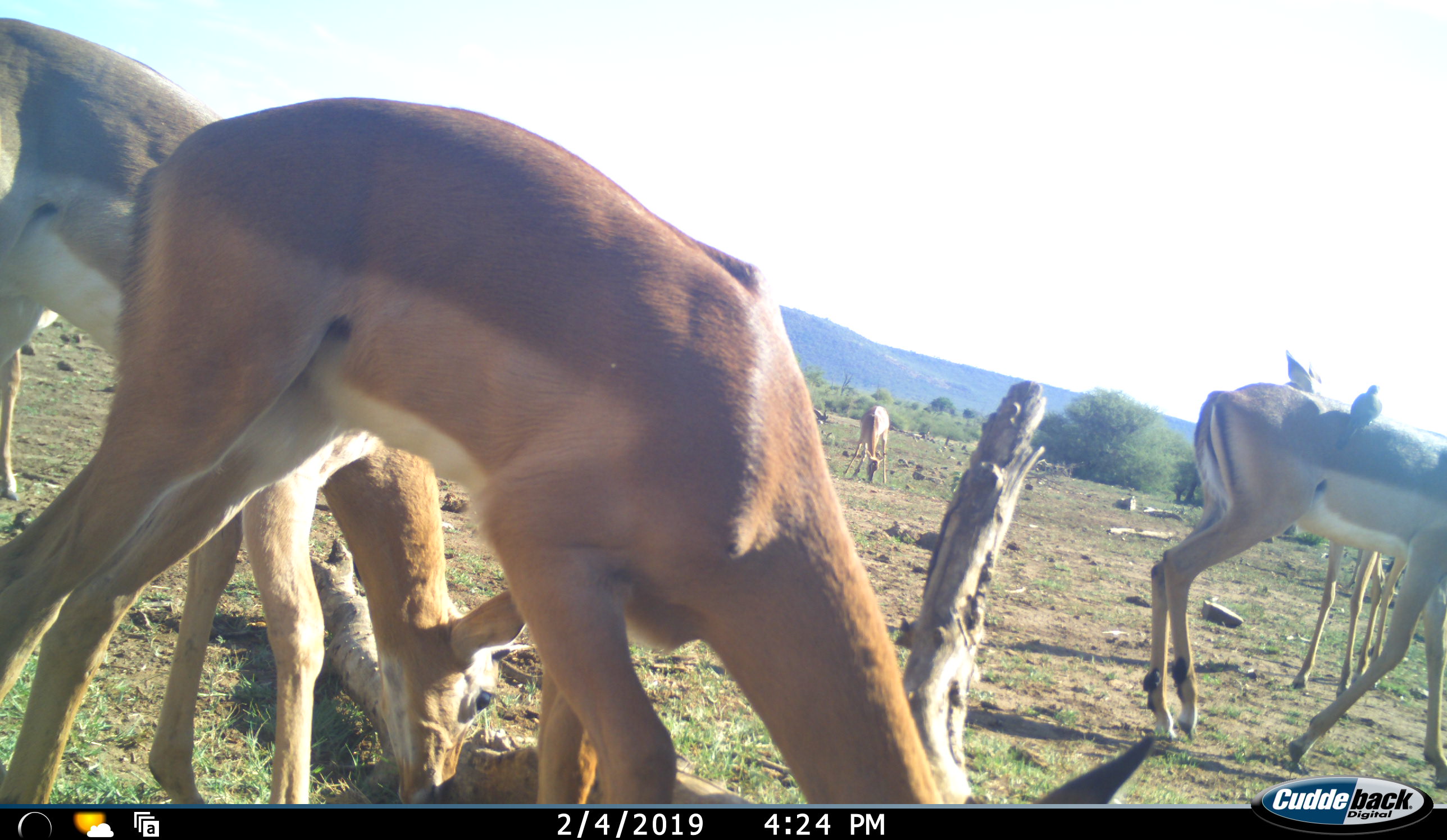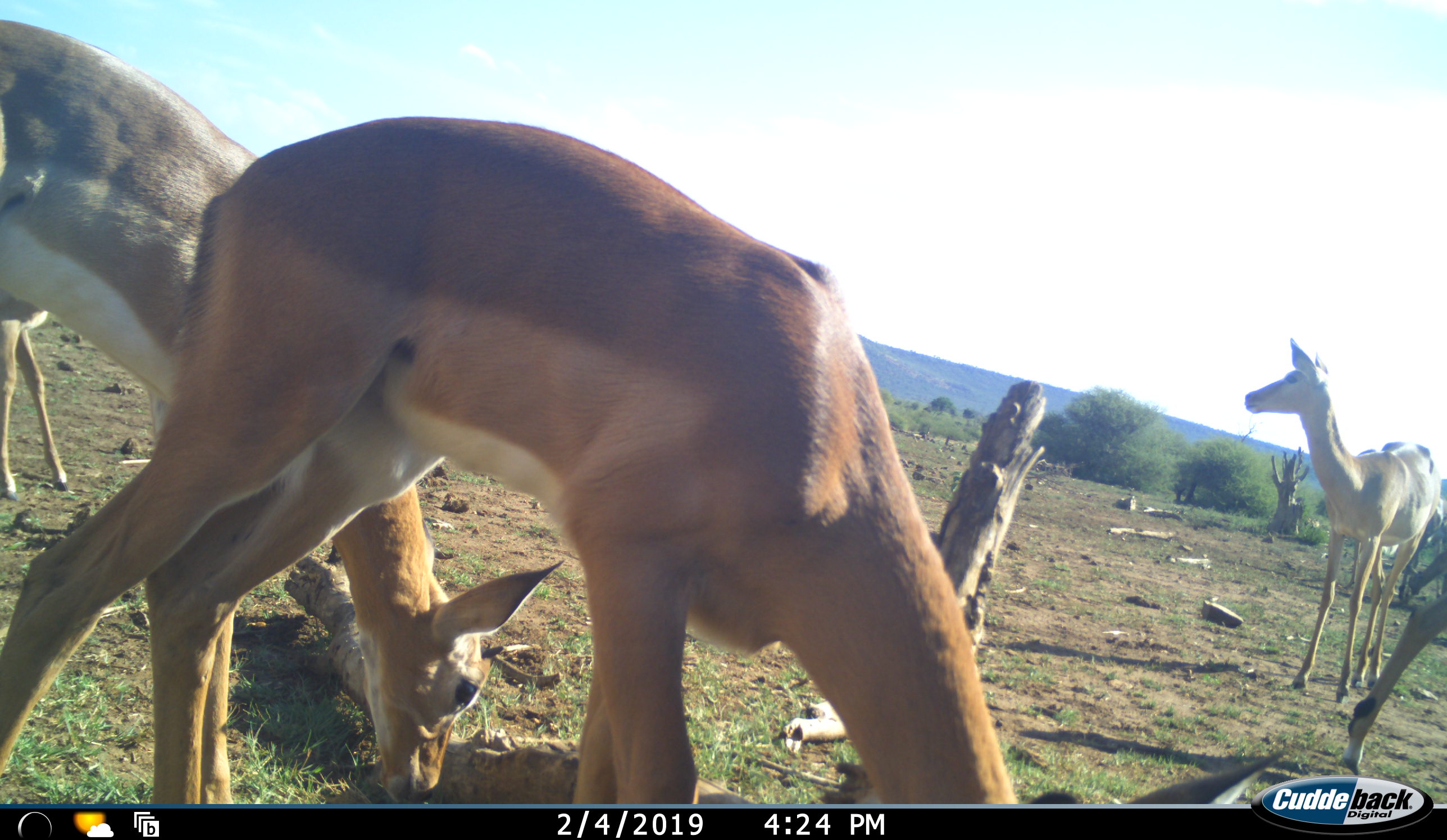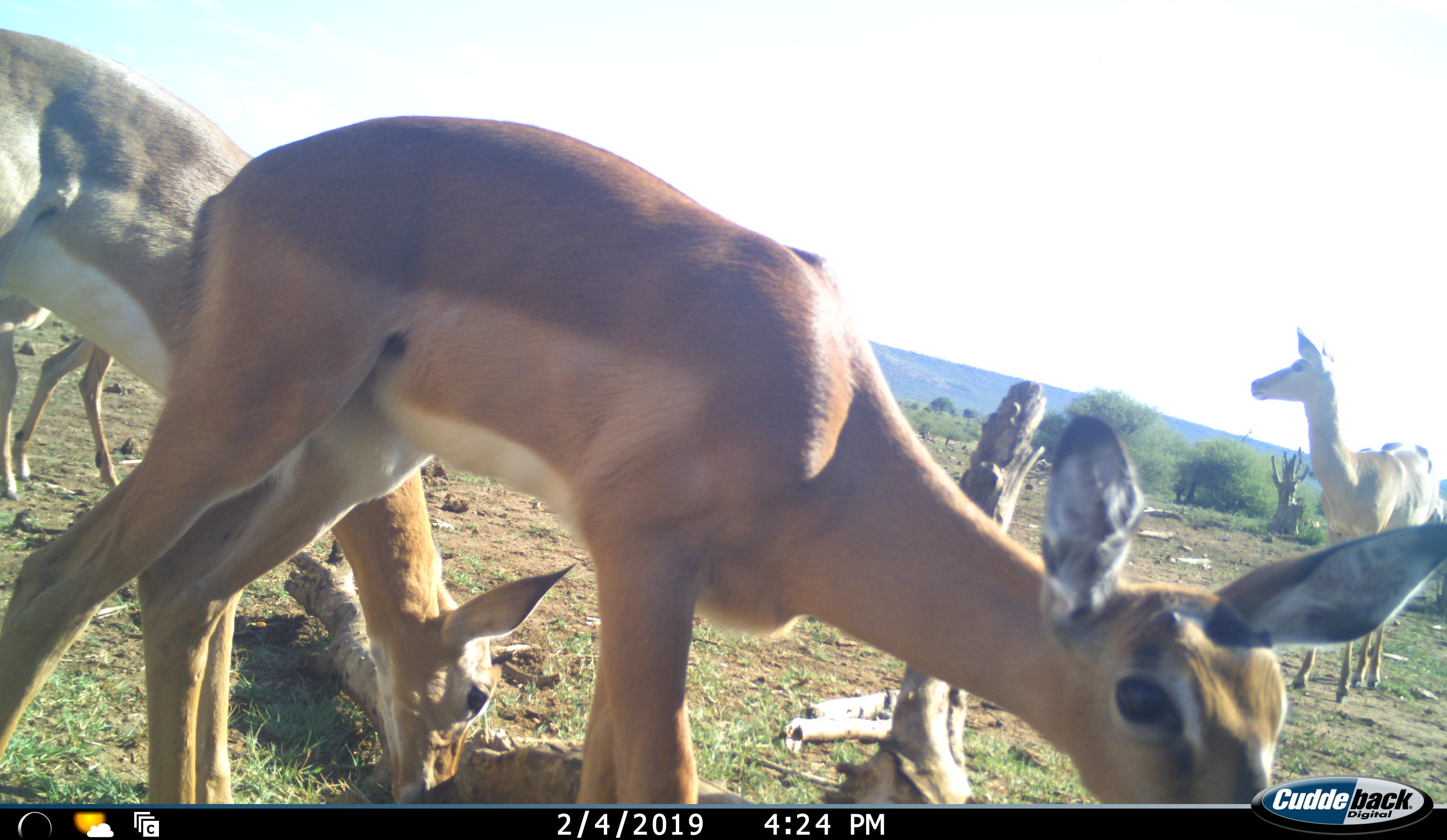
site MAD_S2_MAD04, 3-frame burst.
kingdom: Animalia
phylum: Chordata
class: Mammalia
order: Artiodactyla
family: Bovidae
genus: Aepyceros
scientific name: Aepyceros melampus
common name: impala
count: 5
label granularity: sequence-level